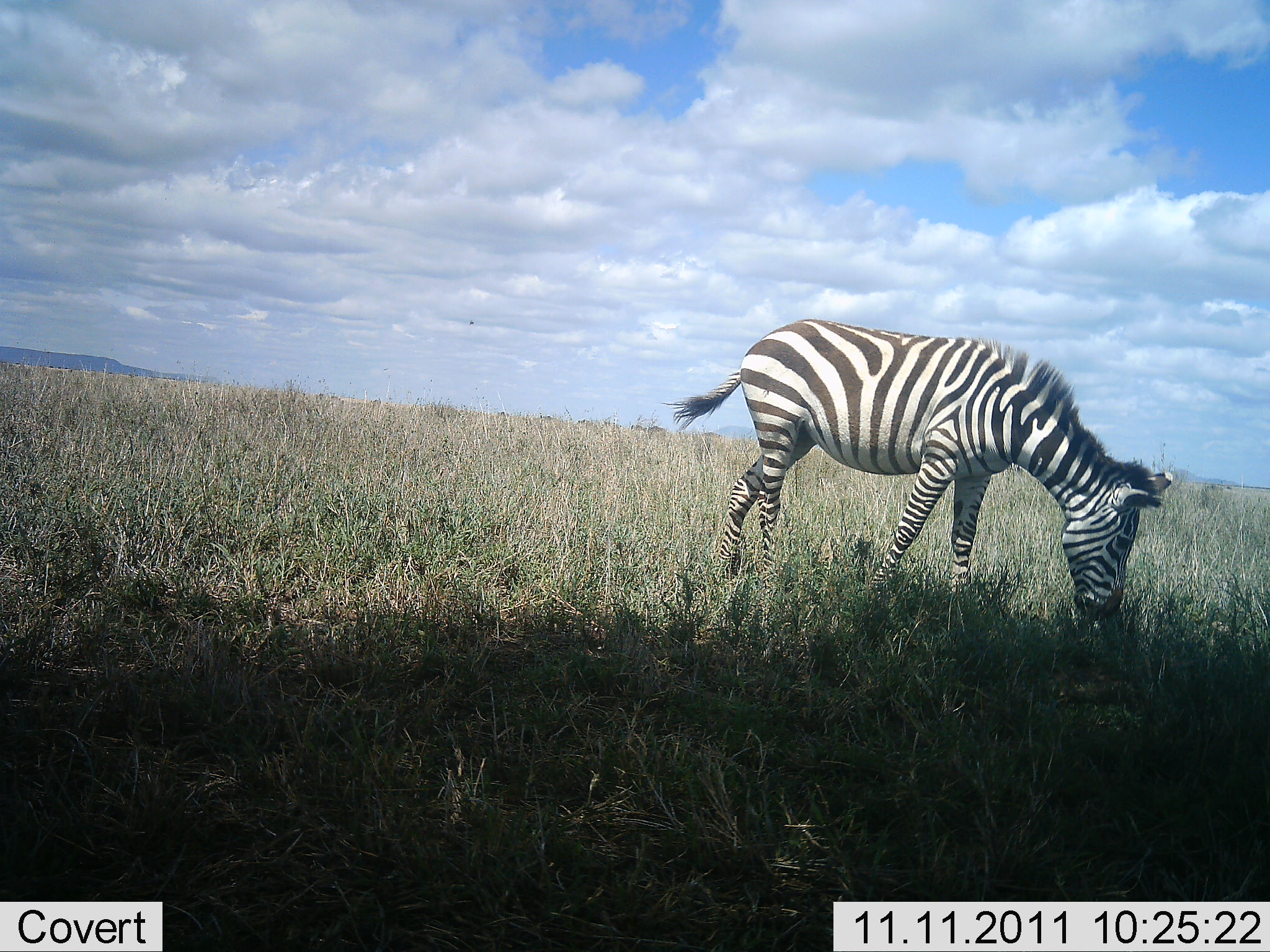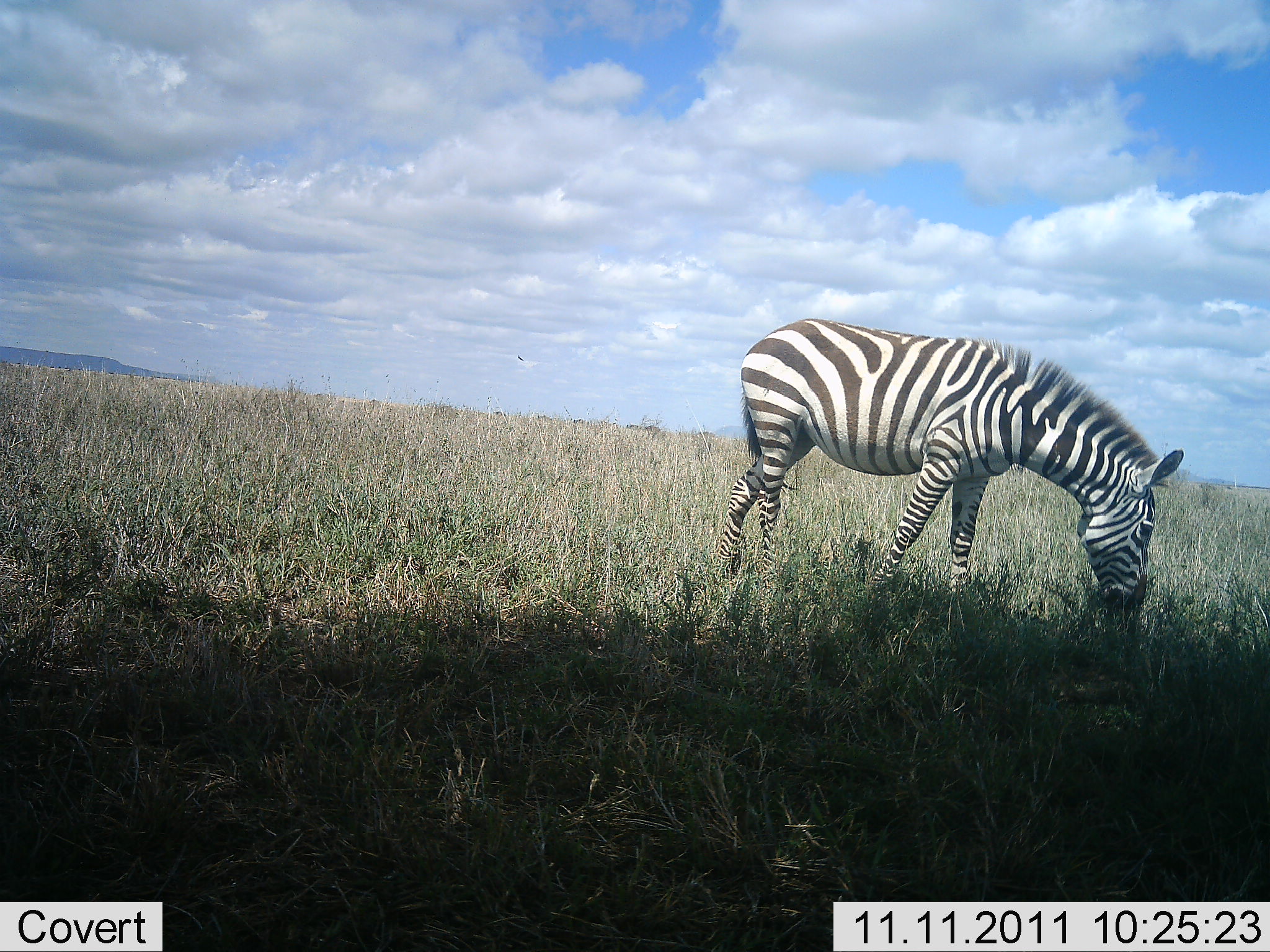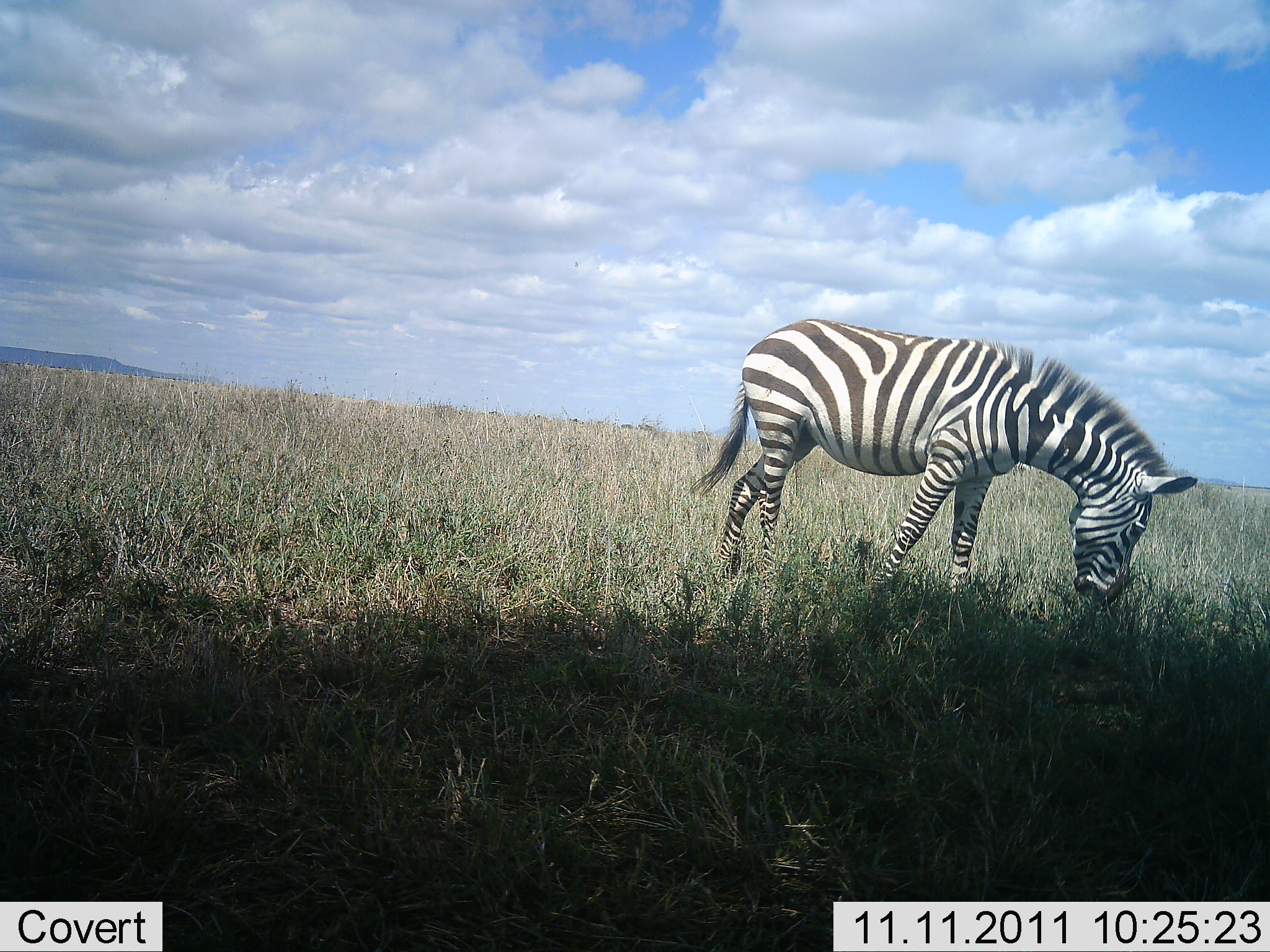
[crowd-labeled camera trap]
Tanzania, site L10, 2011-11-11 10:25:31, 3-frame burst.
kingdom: Animalia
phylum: Chordata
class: Mammalia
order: Perissodactyla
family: Equidae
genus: Equus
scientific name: Equus quagga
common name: plains zebra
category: zebra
Zebra (plains zebra) (Equus quagga), count 1. Behavior (volunteer vote fractions): standing 0%, resting 0%, moving 8%, interacting 0%. Young present (vote fraction): 0%. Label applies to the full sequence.